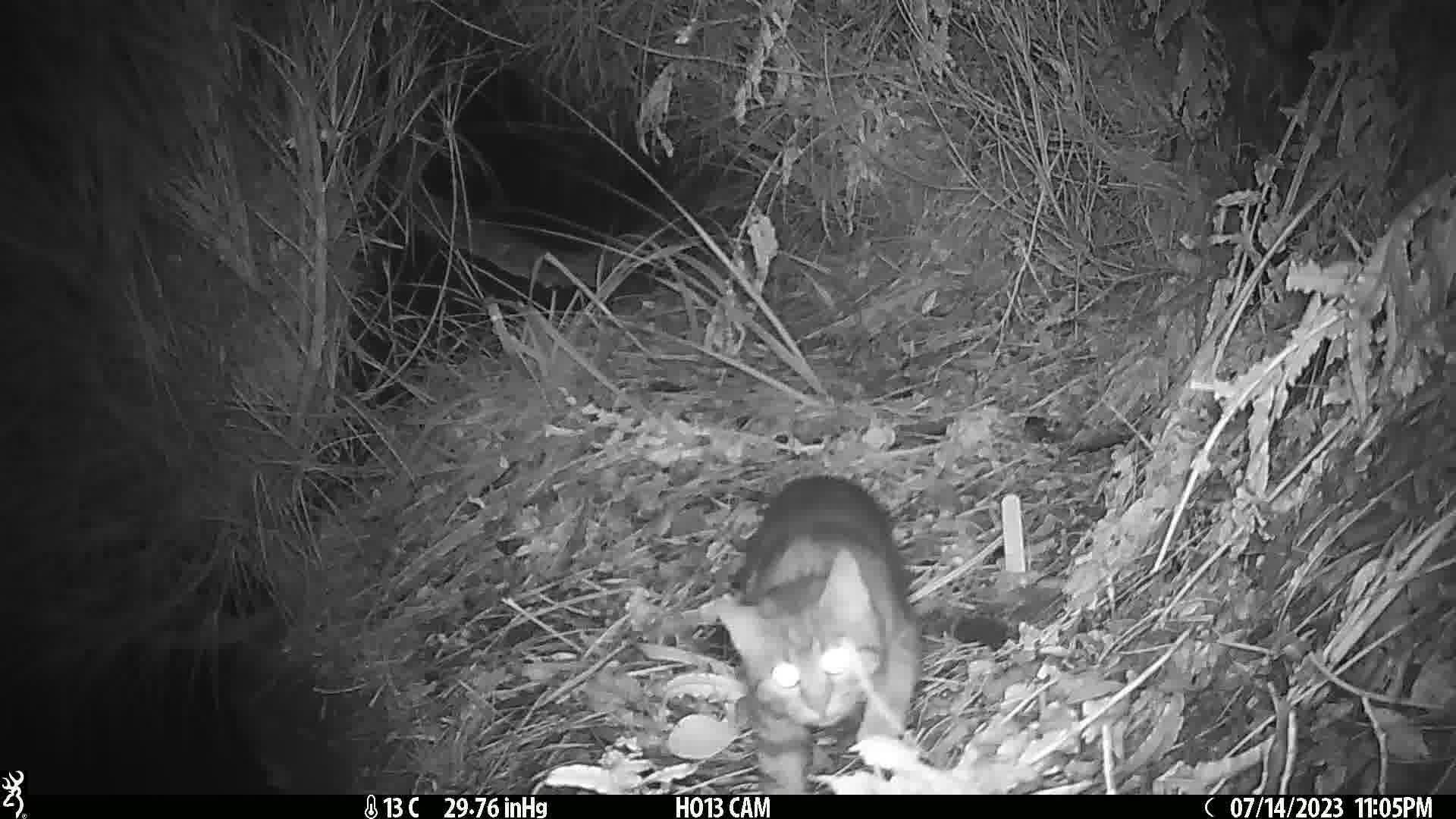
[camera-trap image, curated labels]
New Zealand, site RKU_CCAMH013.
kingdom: Animalia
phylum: Chordata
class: Mammalia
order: Carnivora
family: Felidae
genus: Felis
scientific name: Felis catus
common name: domestic cat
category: cat